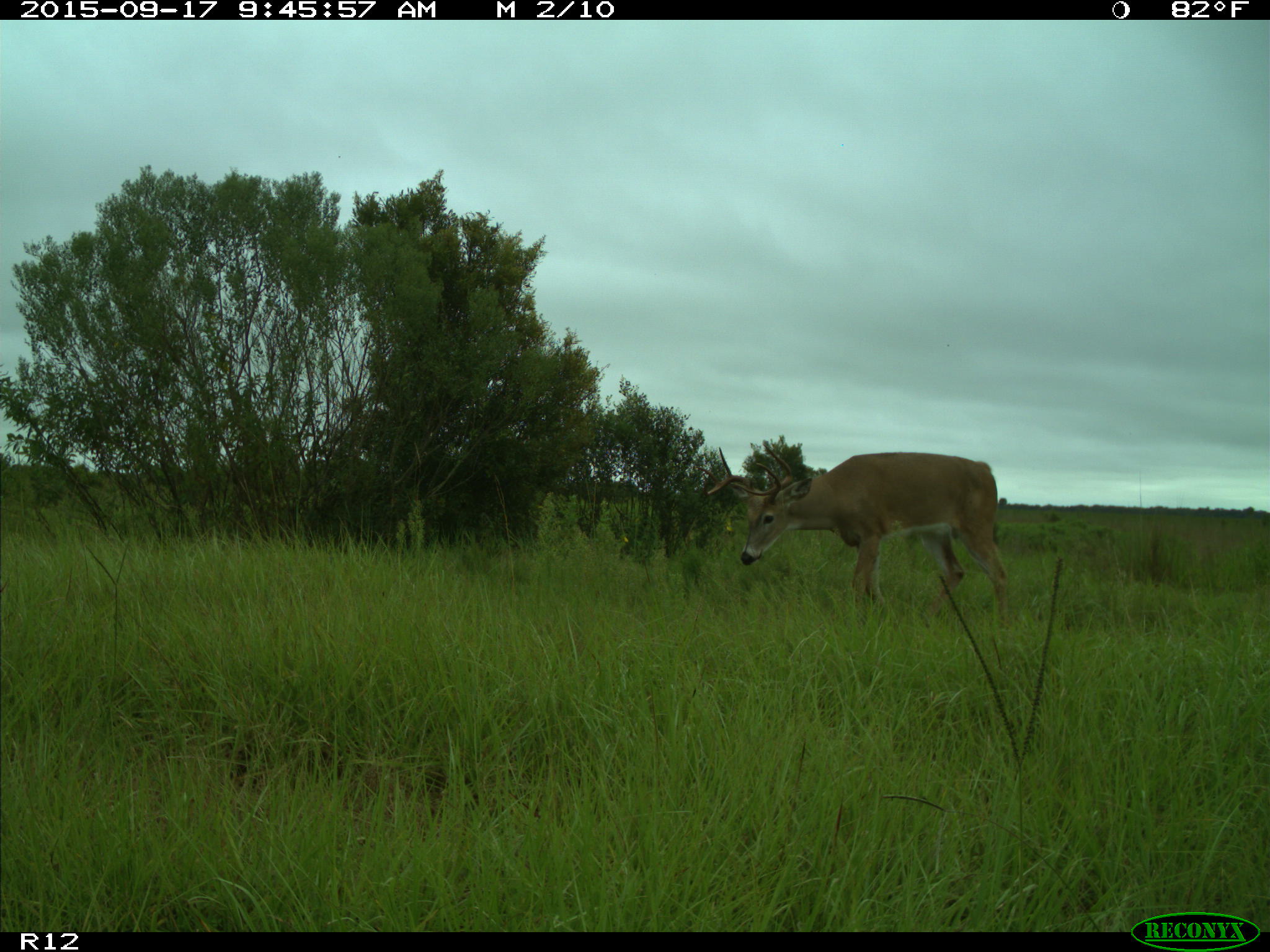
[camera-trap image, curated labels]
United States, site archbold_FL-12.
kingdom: Animalia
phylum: Chordata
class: Mammalia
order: Artiodactyla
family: Cervidae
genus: Odocoileus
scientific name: Odocoileus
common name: deer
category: unidentified deer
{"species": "unidentified deer (deer) (Odocoileus)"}